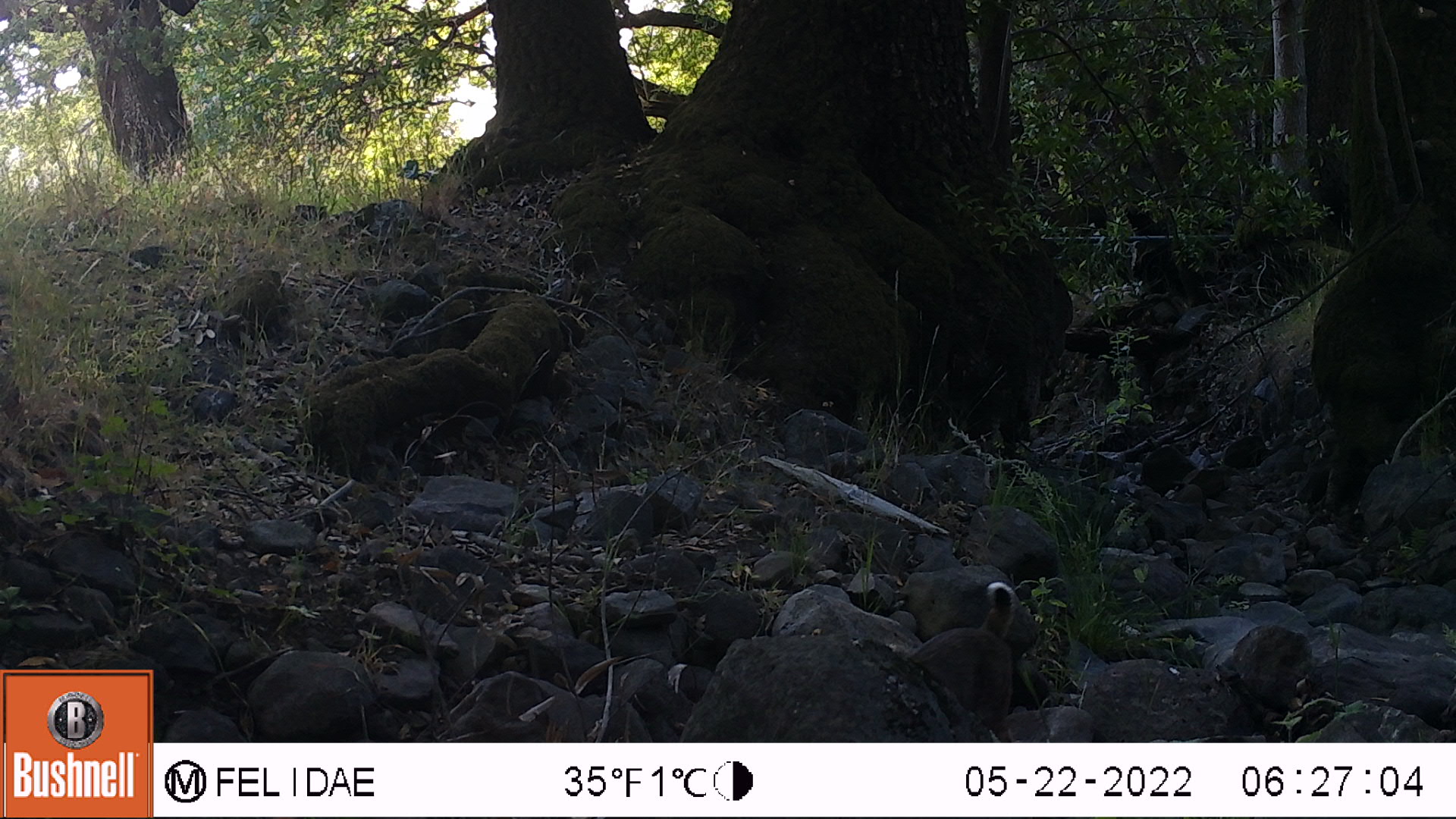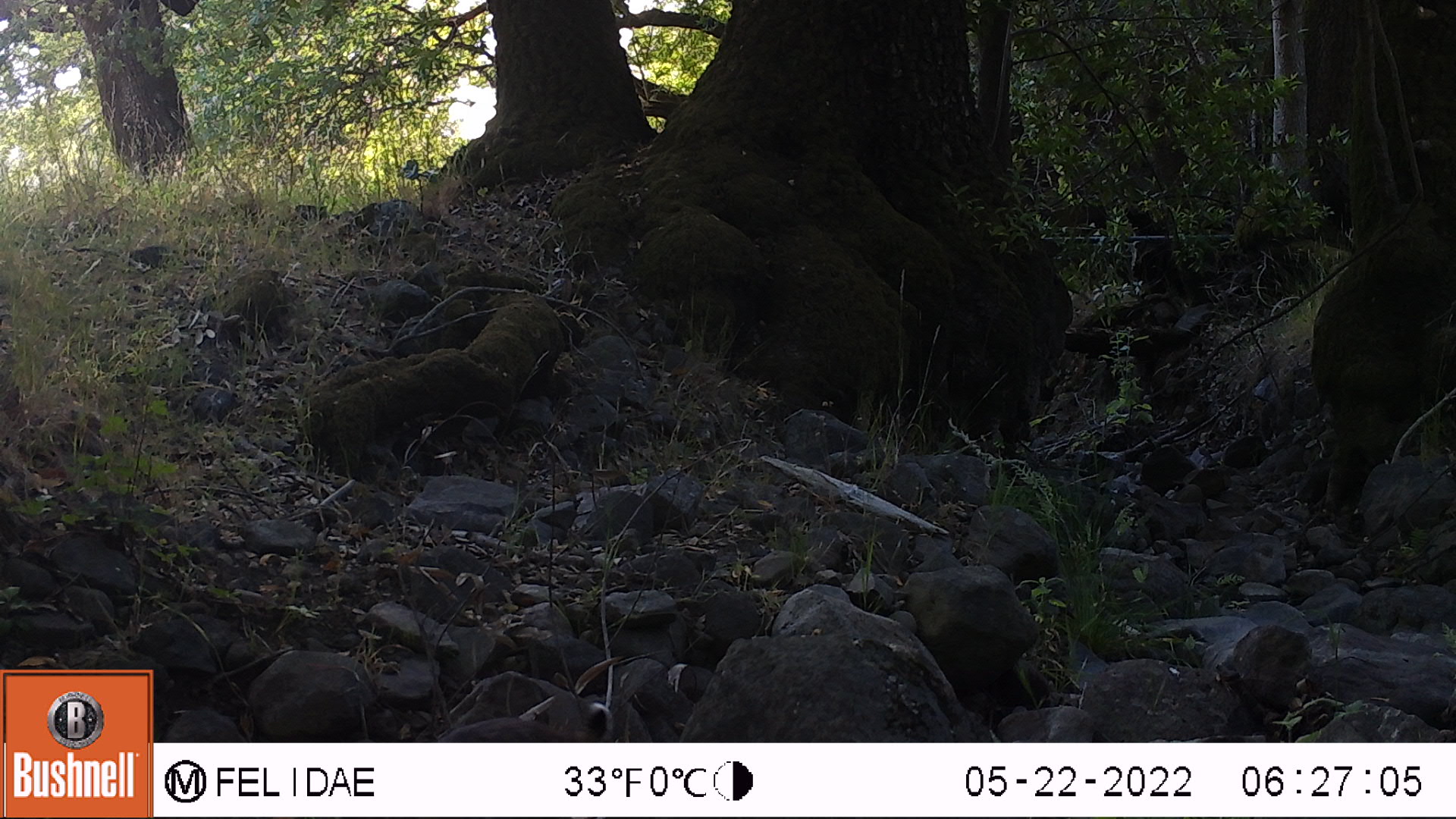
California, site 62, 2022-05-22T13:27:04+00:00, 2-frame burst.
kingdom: Animalia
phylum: Chordata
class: Mammalia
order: Carnivora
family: Felidae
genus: Lynx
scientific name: Lynx rufus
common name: bobcat